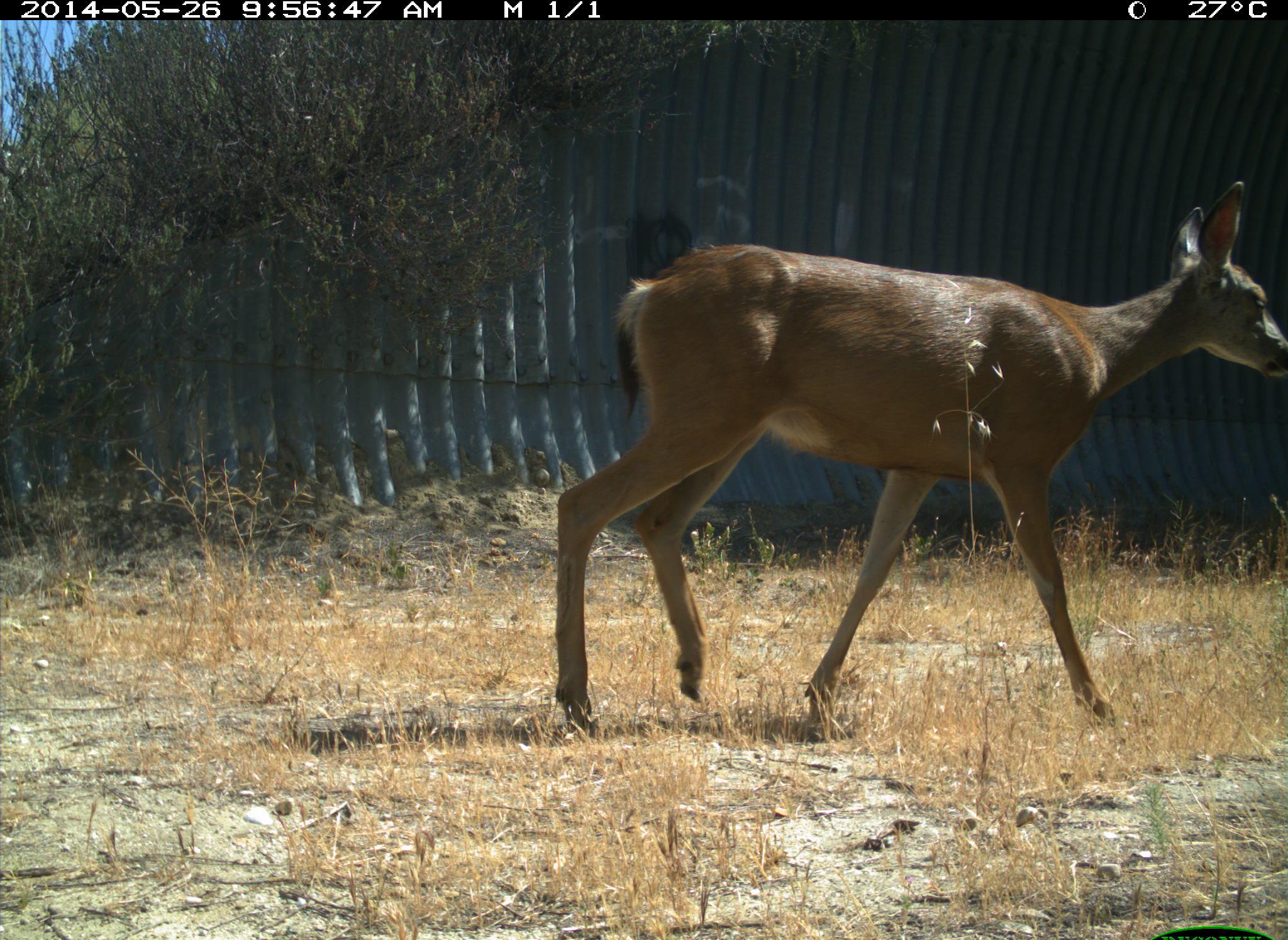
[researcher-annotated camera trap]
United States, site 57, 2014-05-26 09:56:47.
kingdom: Animalia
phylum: Chordata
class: Mammalia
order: Artiodactyla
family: Cervidae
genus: Odocoileus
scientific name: Odocoileus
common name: deer